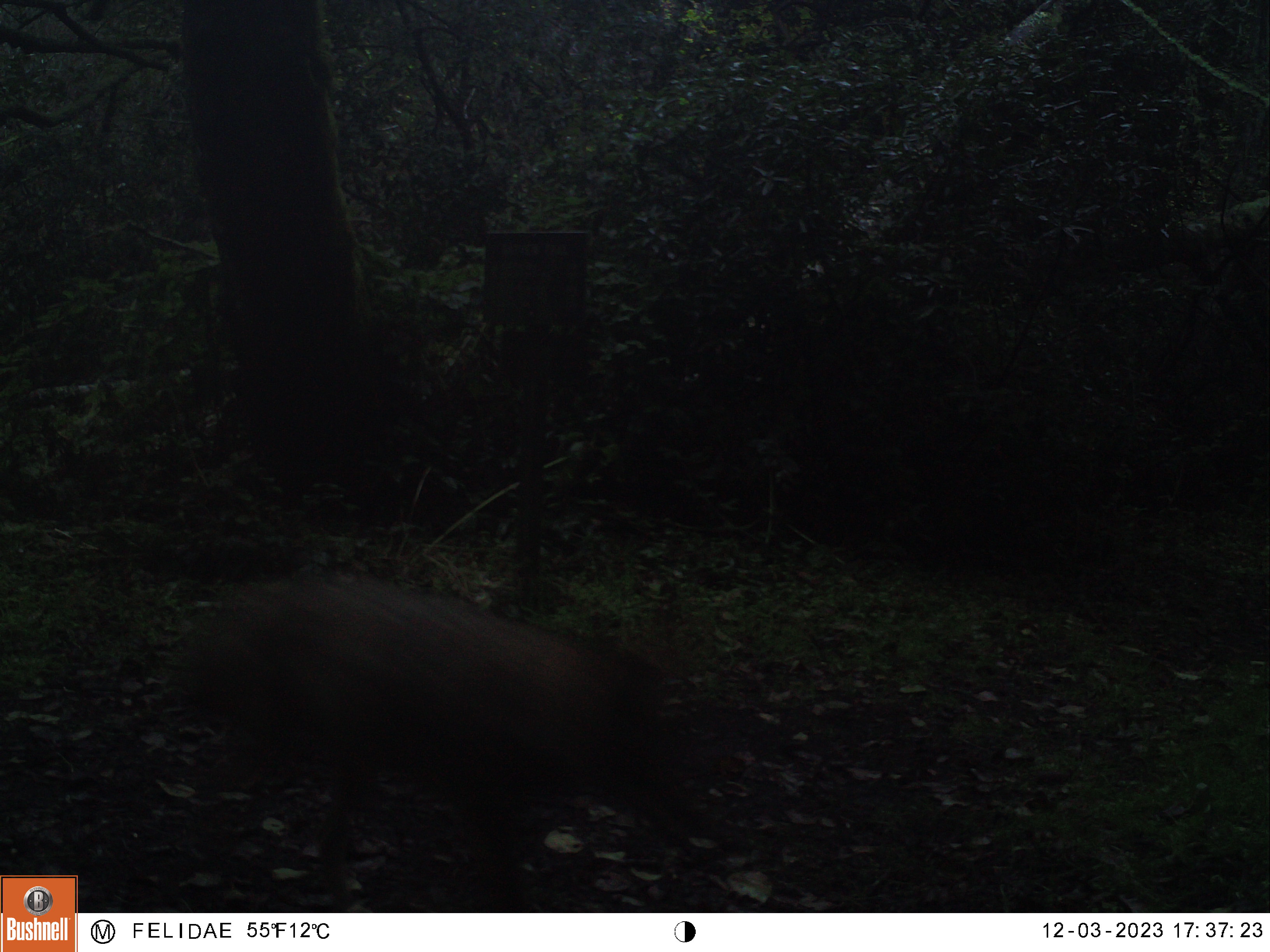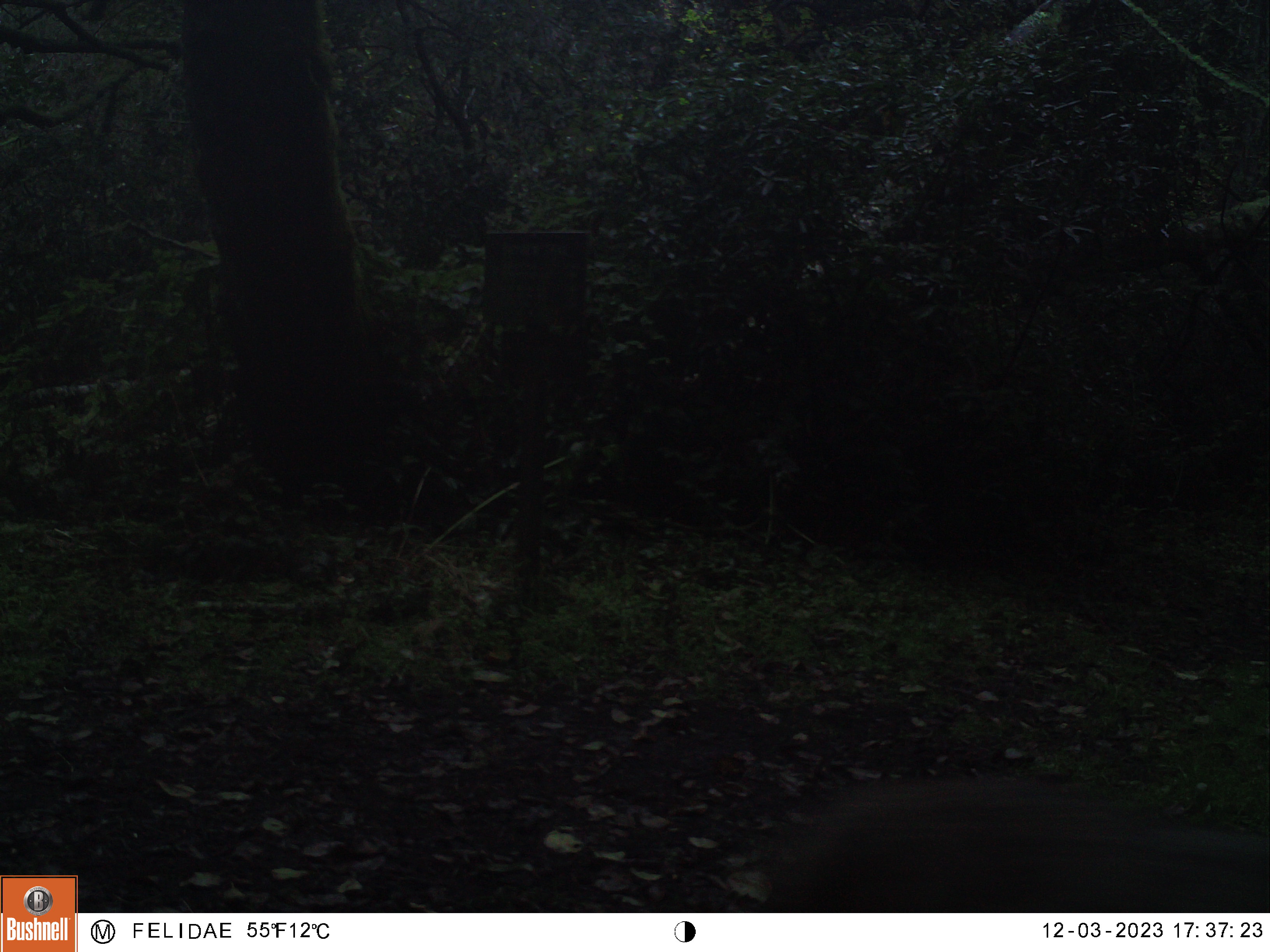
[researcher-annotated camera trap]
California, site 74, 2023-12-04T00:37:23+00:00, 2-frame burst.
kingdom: Animalia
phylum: Chordata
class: Mammalia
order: Carnivora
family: Canidae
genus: Canis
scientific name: Canis latrans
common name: coyote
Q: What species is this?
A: Coyote (Canis latrans).